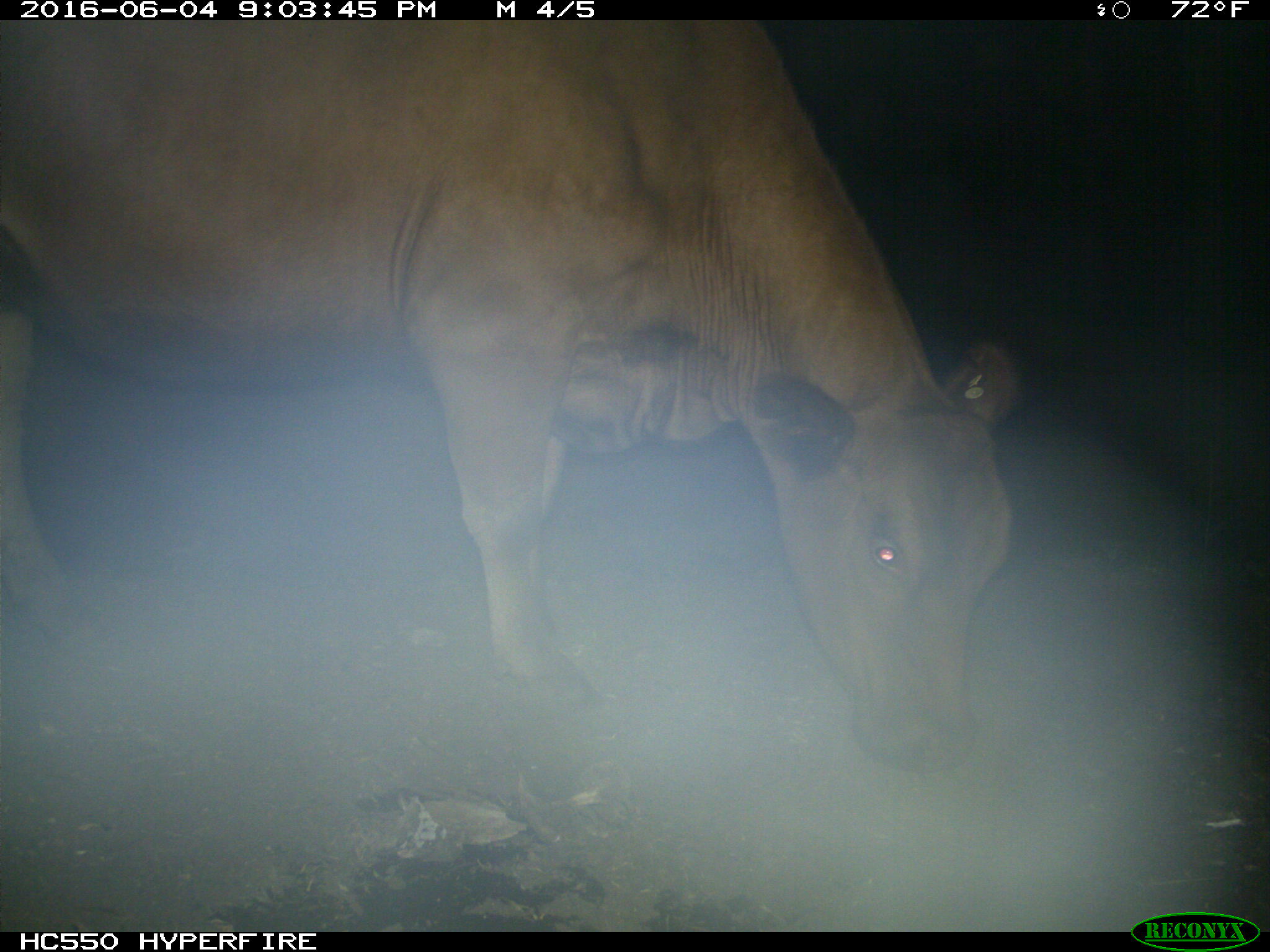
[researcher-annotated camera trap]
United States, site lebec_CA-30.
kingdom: Animalia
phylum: Chordata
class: Mammalia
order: Artiodactyla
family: Bovidae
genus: Bos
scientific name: Bos taurus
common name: domestic cow